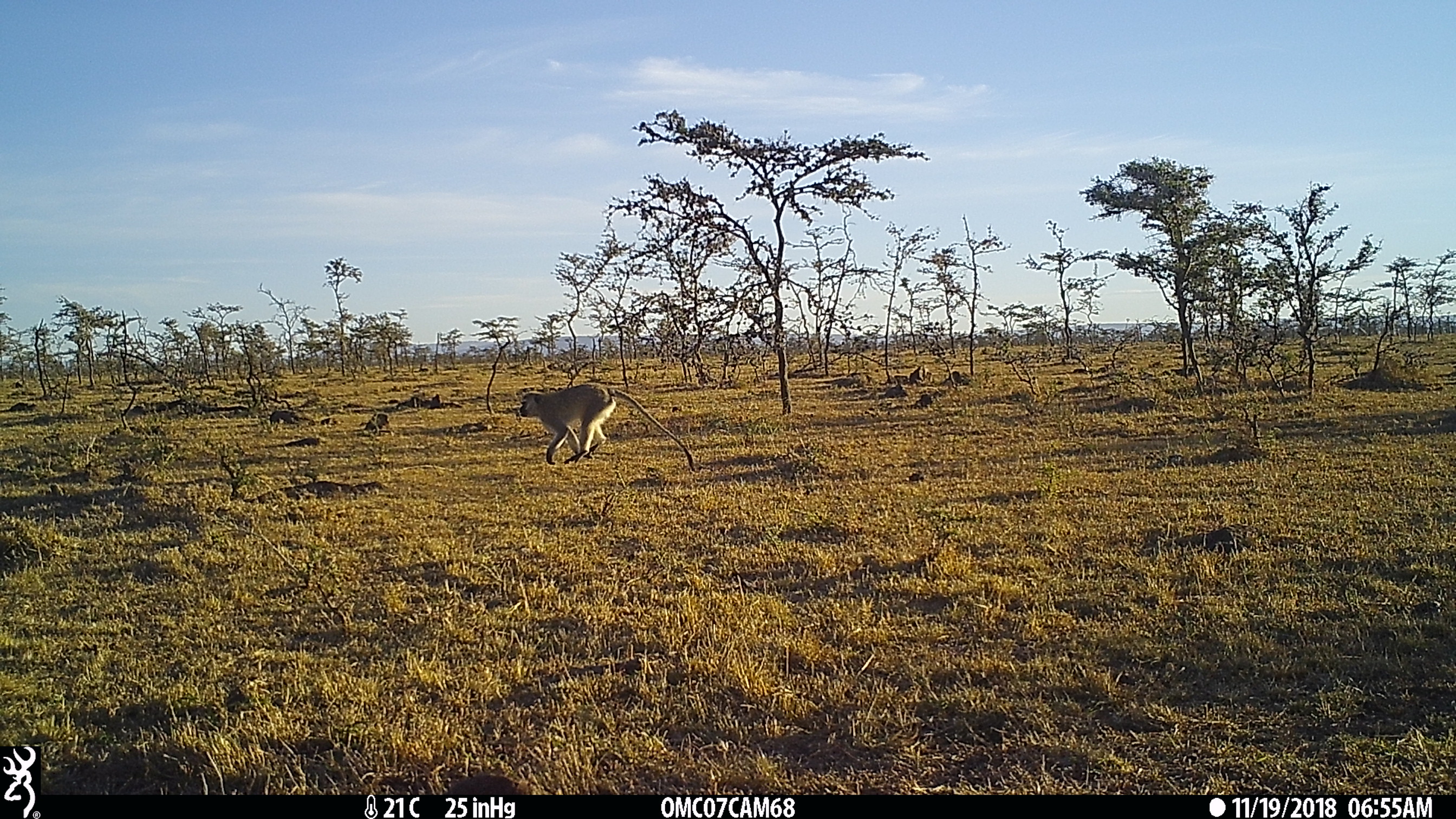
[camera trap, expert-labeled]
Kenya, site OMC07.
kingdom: Animalia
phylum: Chordata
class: Mammalia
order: Primates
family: Cercopithecidae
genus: Chlorocebus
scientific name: Chlorocebus pygerythrus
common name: vervet monkey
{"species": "vervet monkey (Chlorocebus pygerythrus)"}